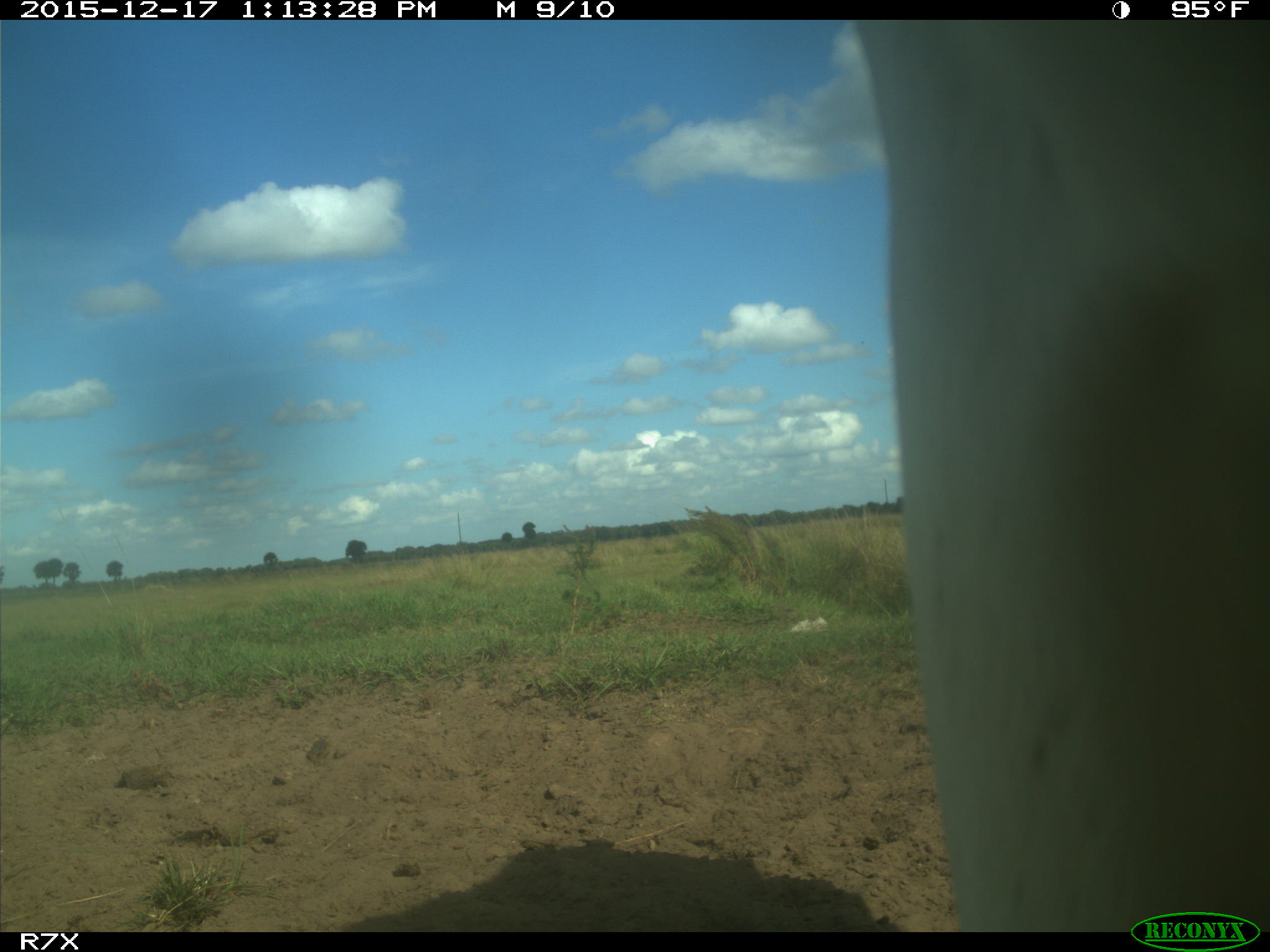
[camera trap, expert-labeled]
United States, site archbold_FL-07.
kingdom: Animalia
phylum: Chordata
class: Mammalia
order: Artiodactyla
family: Bovidae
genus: Bos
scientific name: Bos taurus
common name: domestic cow